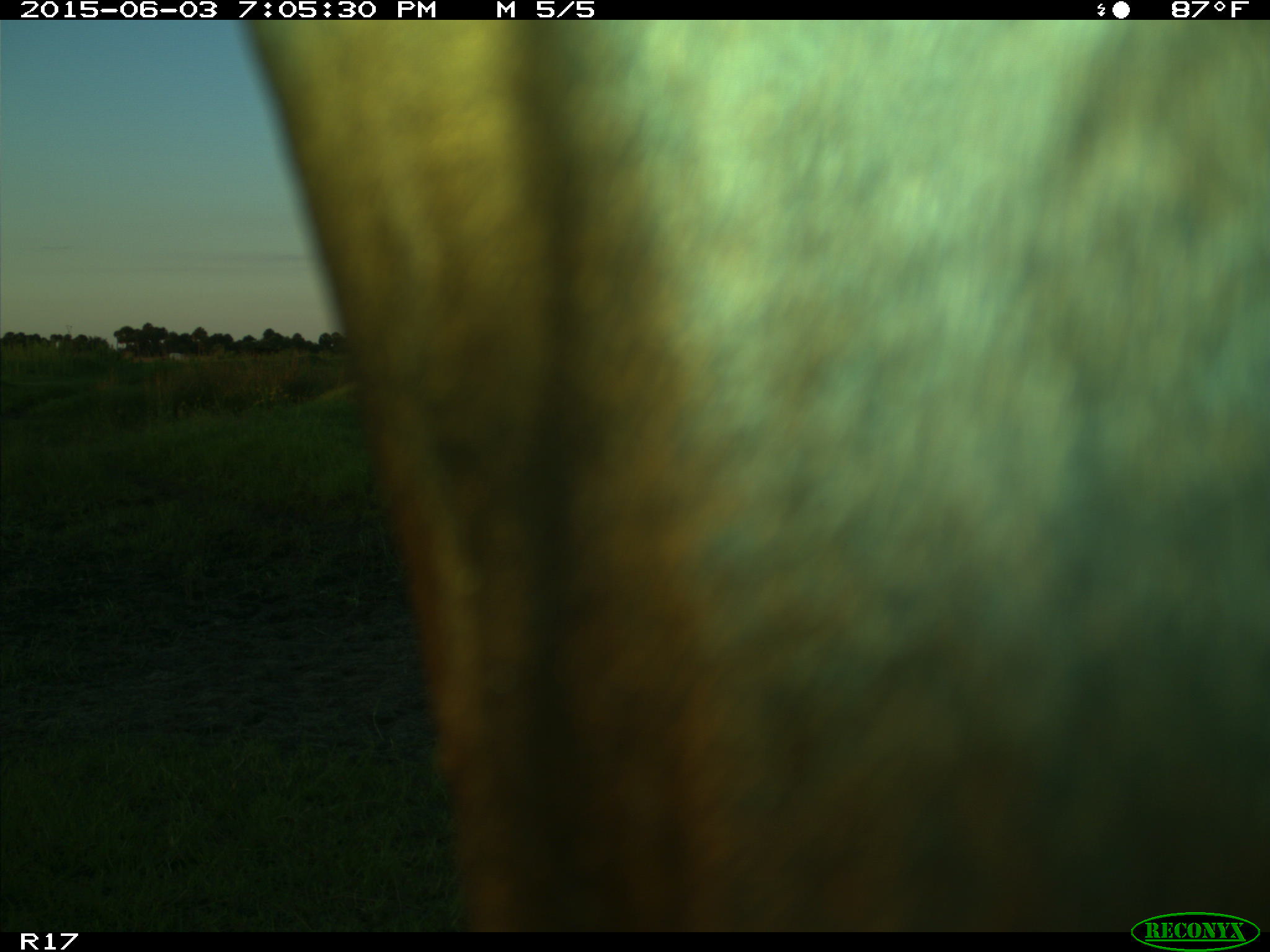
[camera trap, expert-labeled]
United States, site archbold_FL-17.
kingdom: Animalia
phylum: Chordata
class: Mammalia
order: Artiodactyla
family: Bovidae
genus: Bos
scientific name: Bos taurus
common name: domestic cow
Bos taurus (domestic cow).